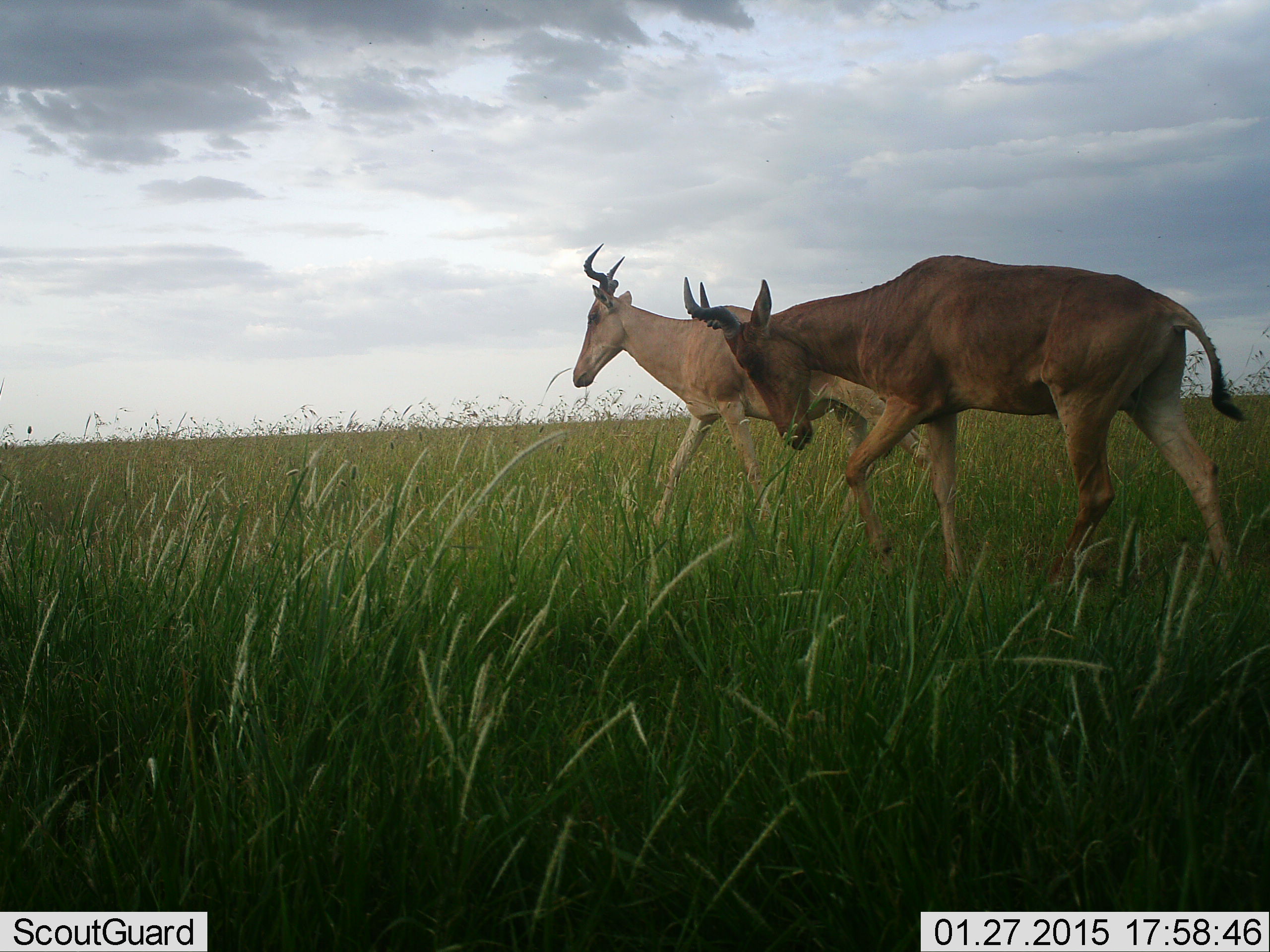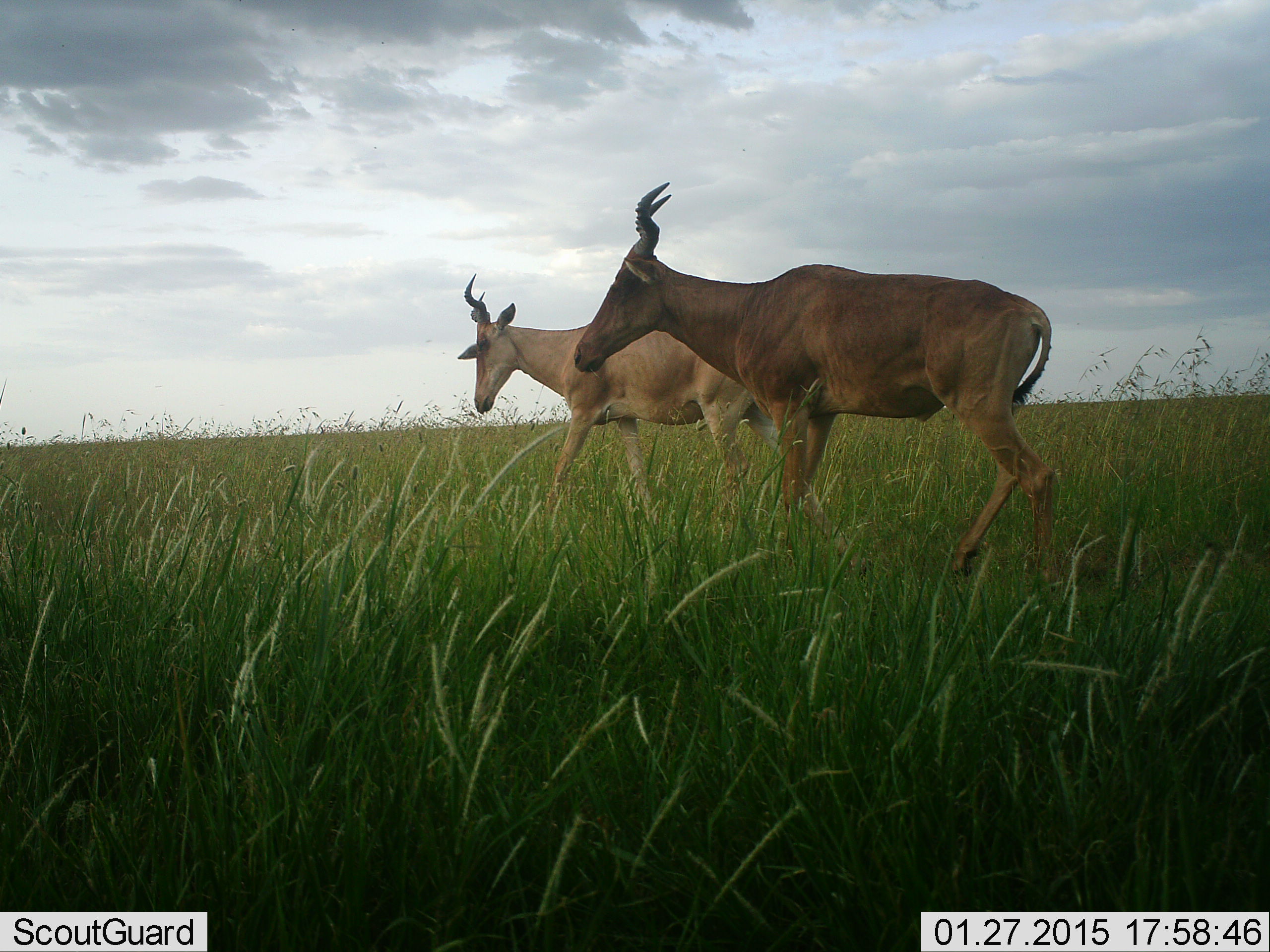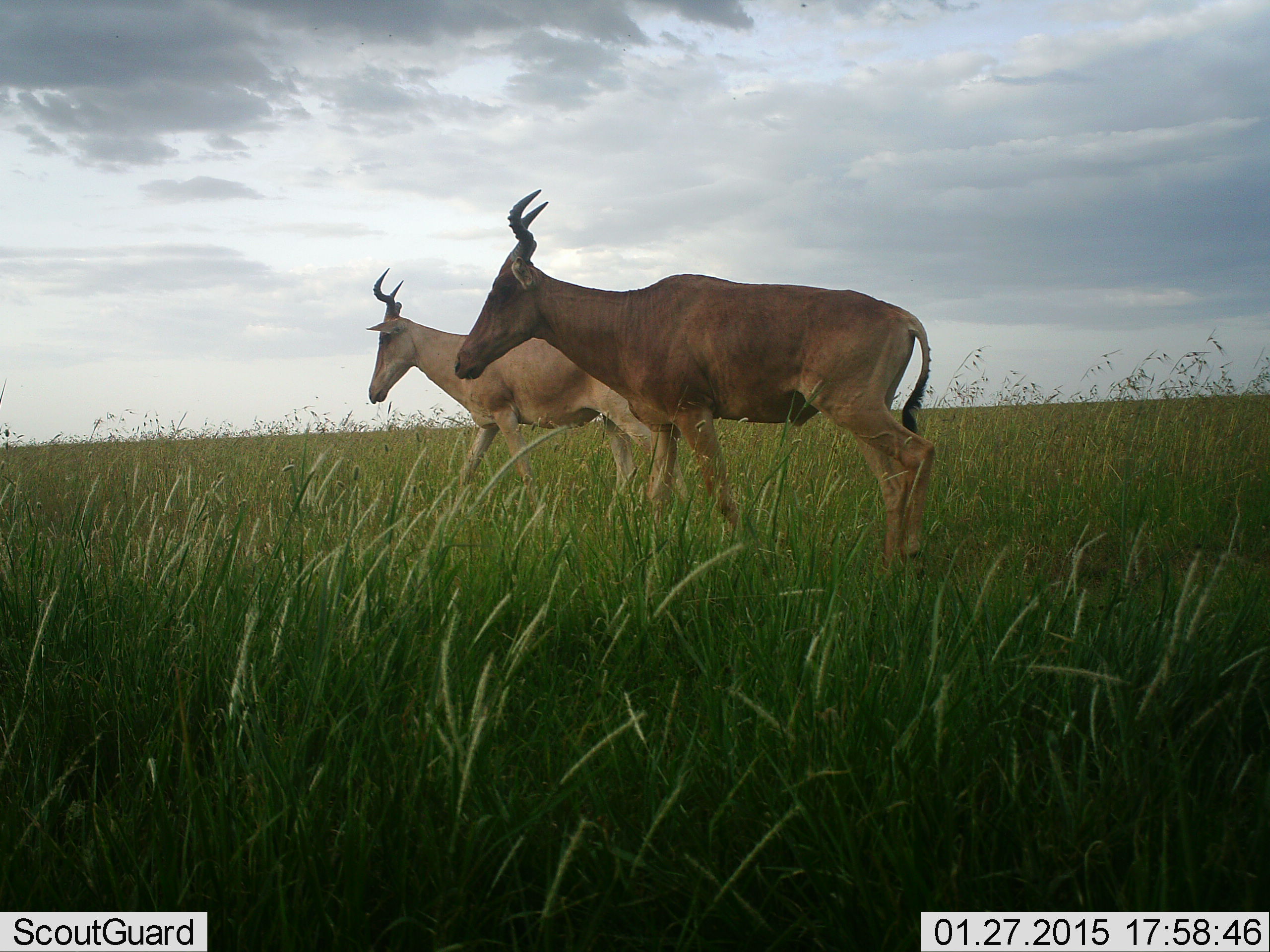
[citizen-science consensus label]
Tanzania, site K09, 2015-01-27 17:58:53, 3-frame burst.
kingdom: Animalia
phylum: Chordata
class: Mammalia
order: Artiodactyla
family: Bovidae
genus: Alcelaphus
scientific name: Alcelaphus buselaphus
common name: hartebeest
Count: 2.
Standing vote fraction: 20%.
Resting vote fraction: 0%.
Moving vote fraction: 80%.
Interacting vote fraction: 0%.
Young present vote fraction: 0%.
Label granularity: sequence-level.